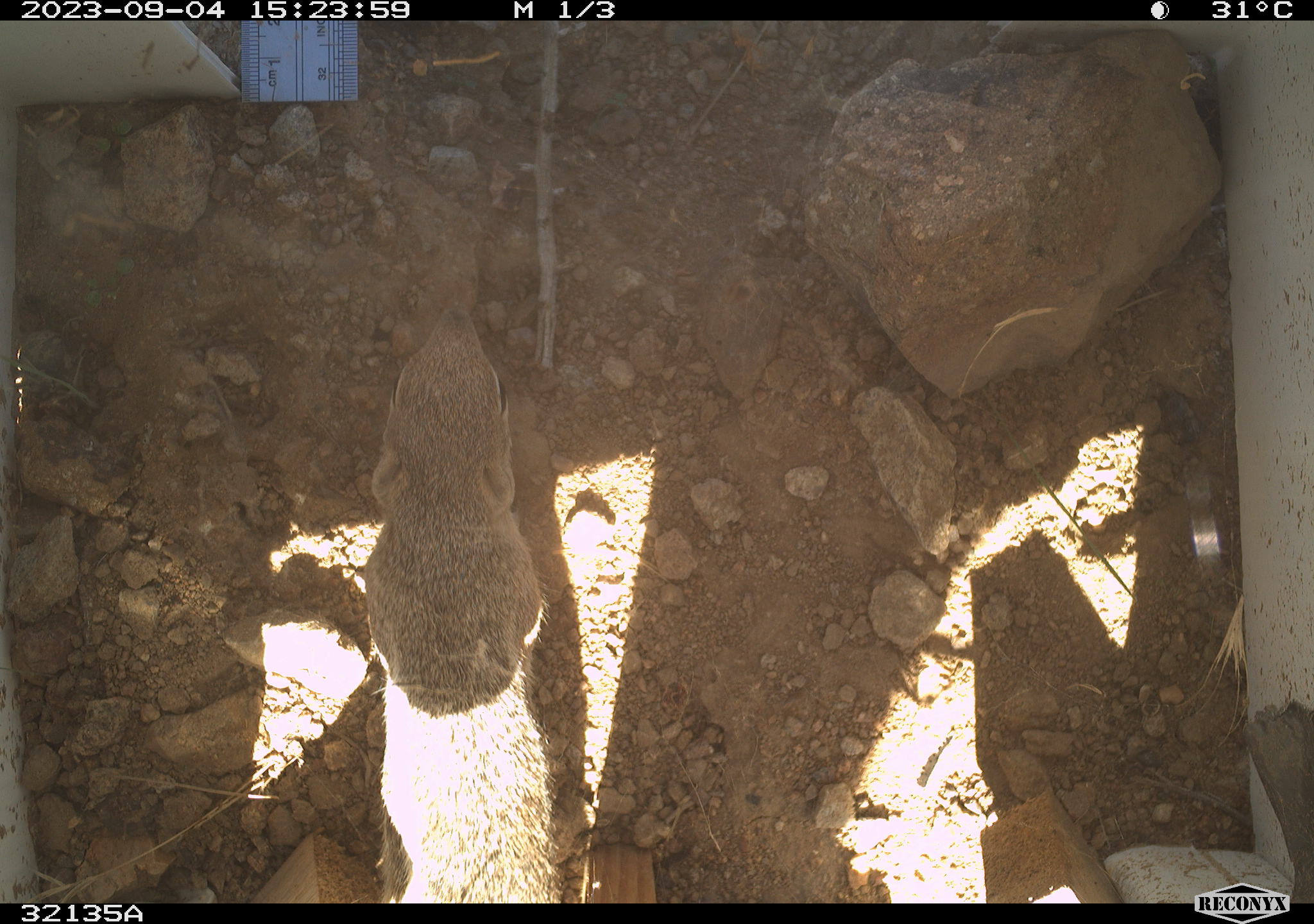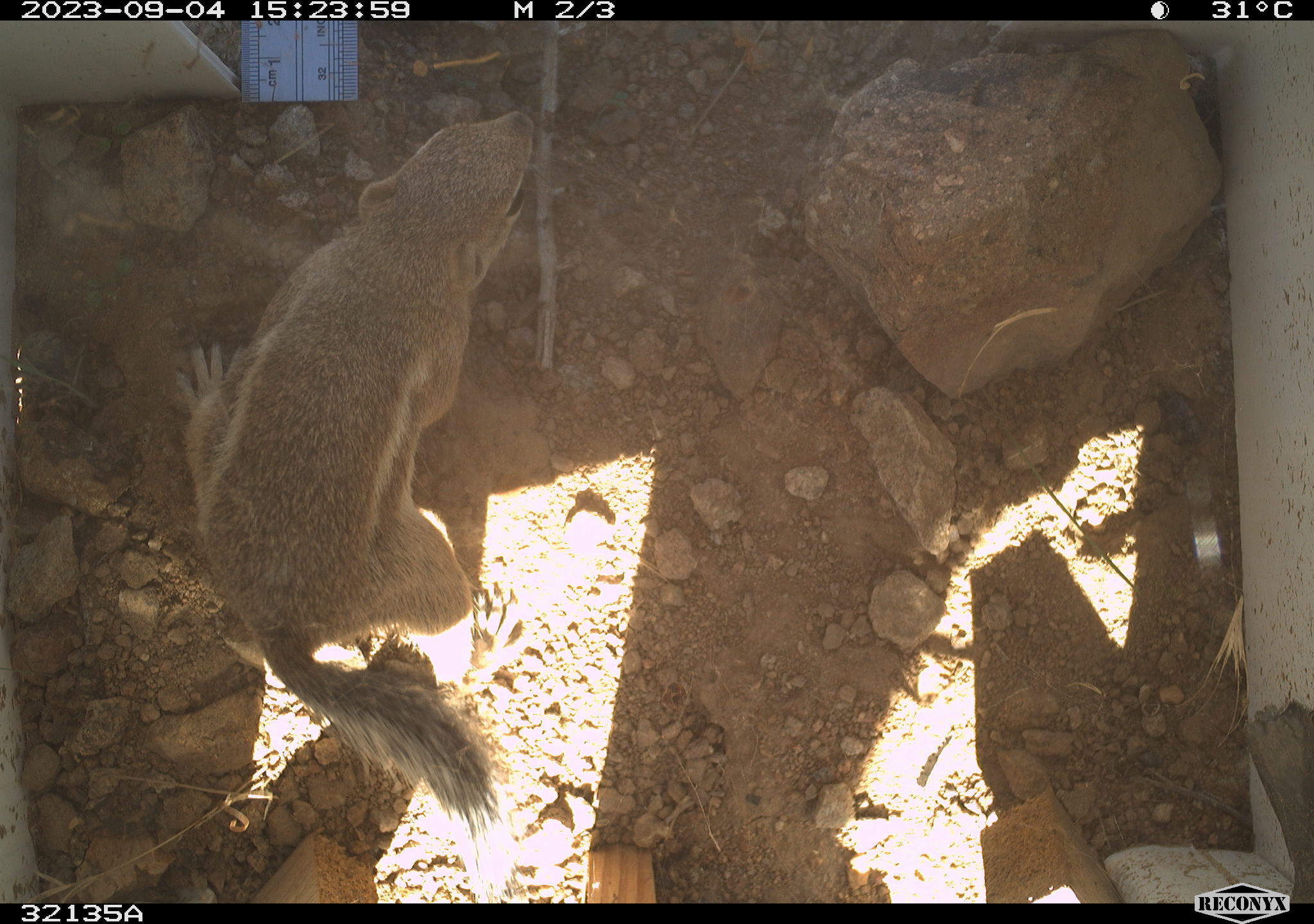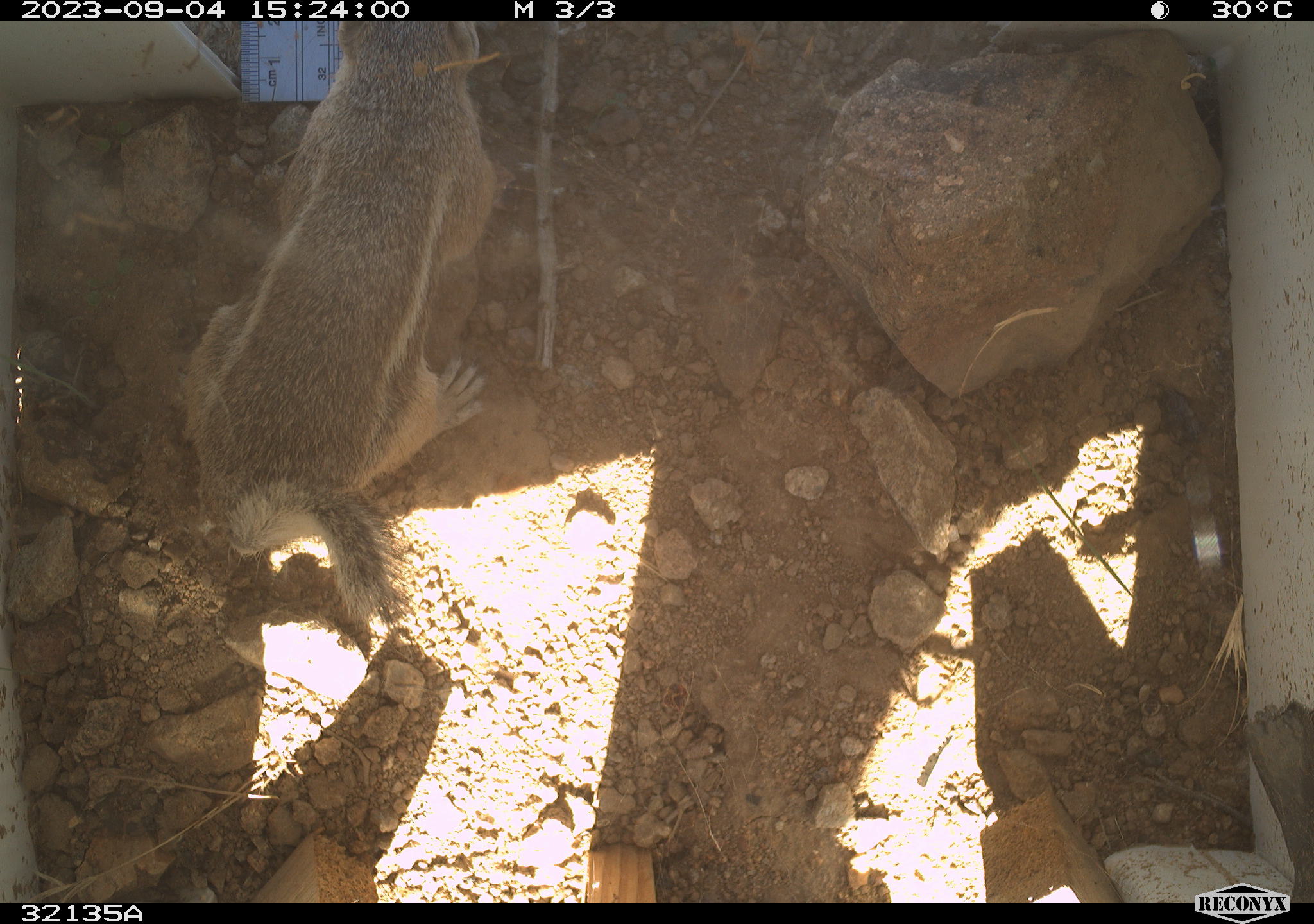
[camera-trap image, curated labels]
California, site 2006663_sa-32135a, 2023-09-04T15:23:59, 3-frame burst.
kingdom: Animalia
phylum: Chordata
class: Mammalia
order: Rodentia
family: Sciuridae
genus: Ammospermophilus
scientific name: Ammospermophilus leucurus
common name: white-tailed antelope squirrel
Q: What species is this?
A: White-tailed antelope squirrel (Ammospermophilus leucurus).